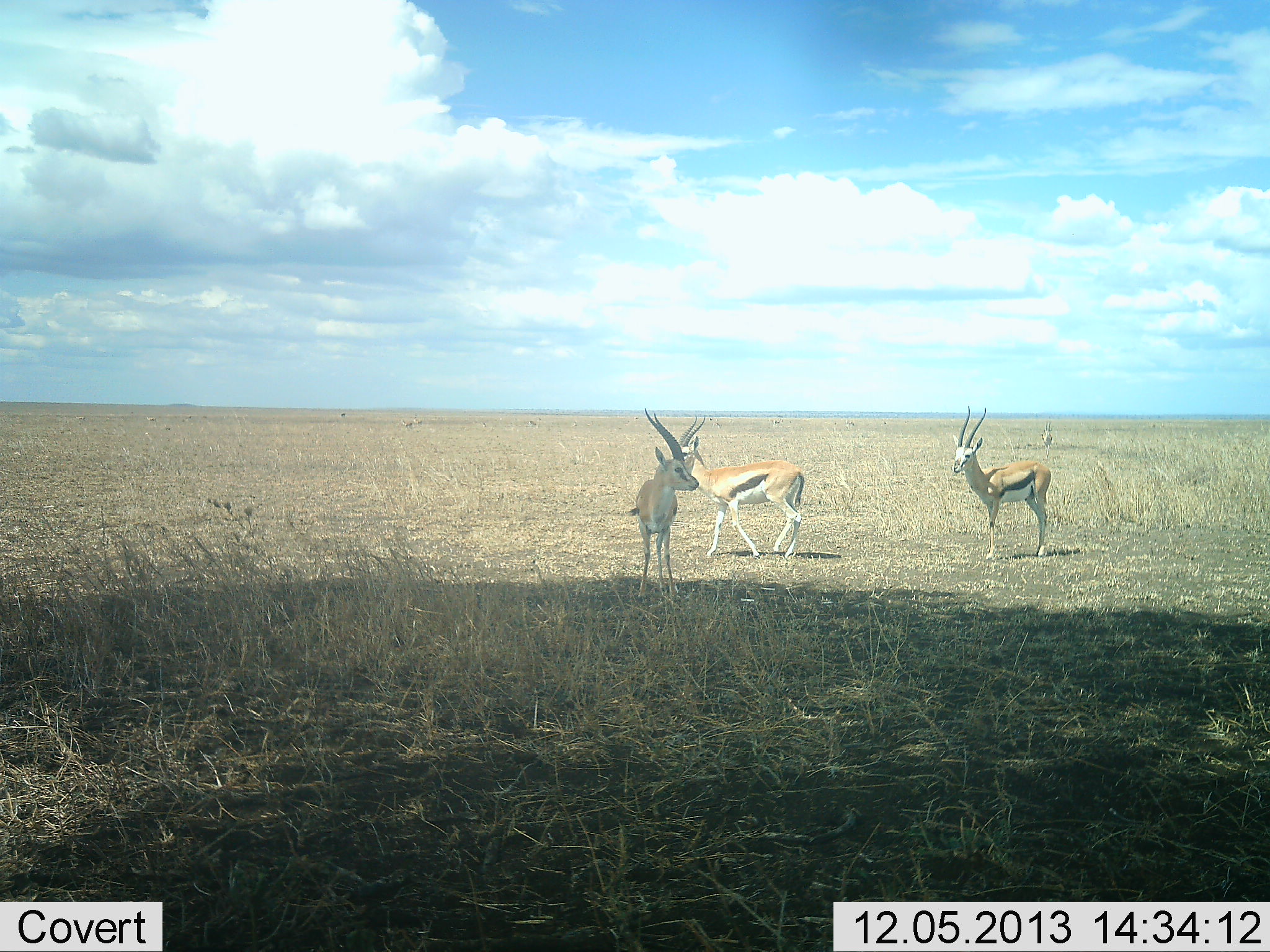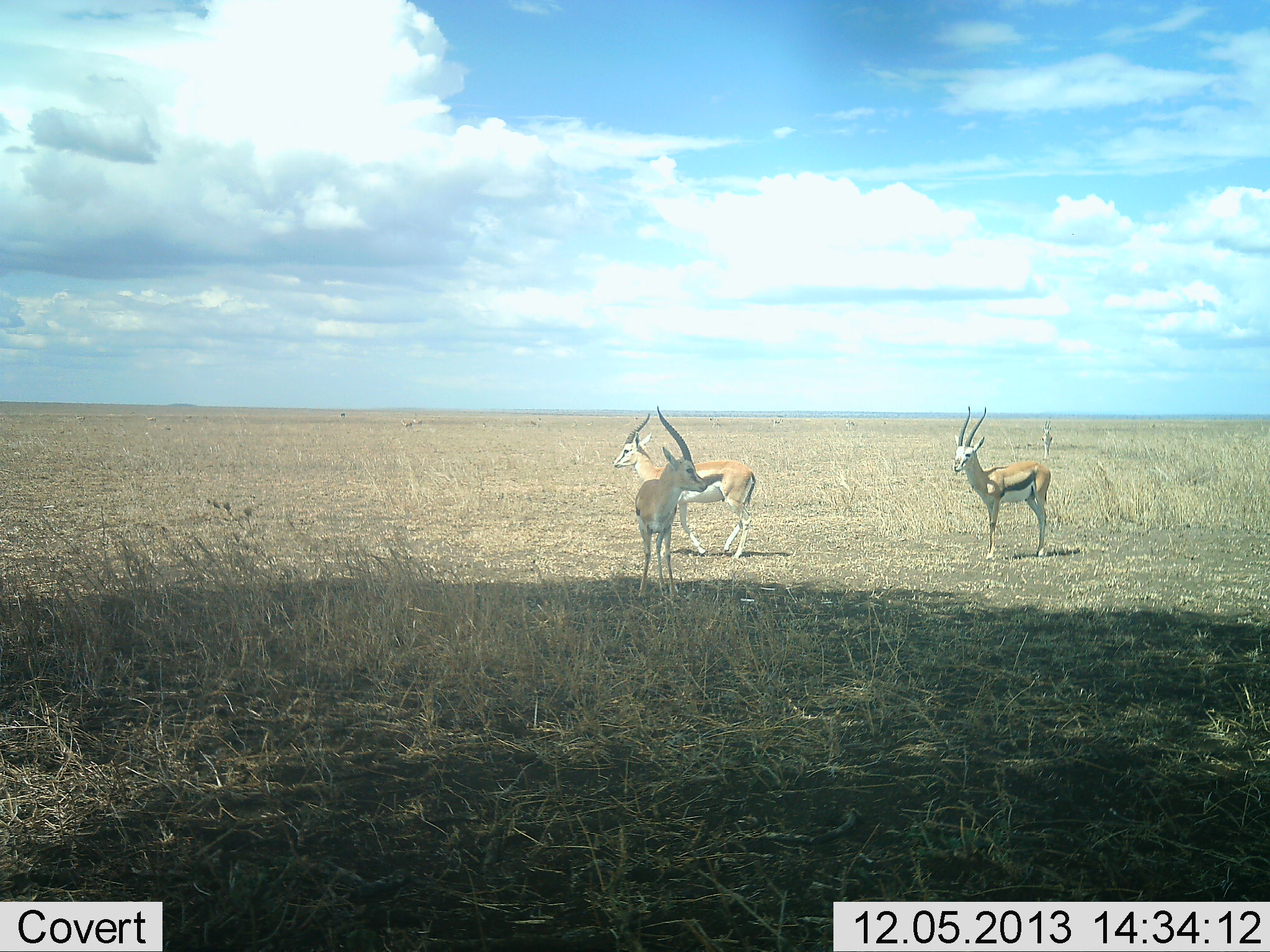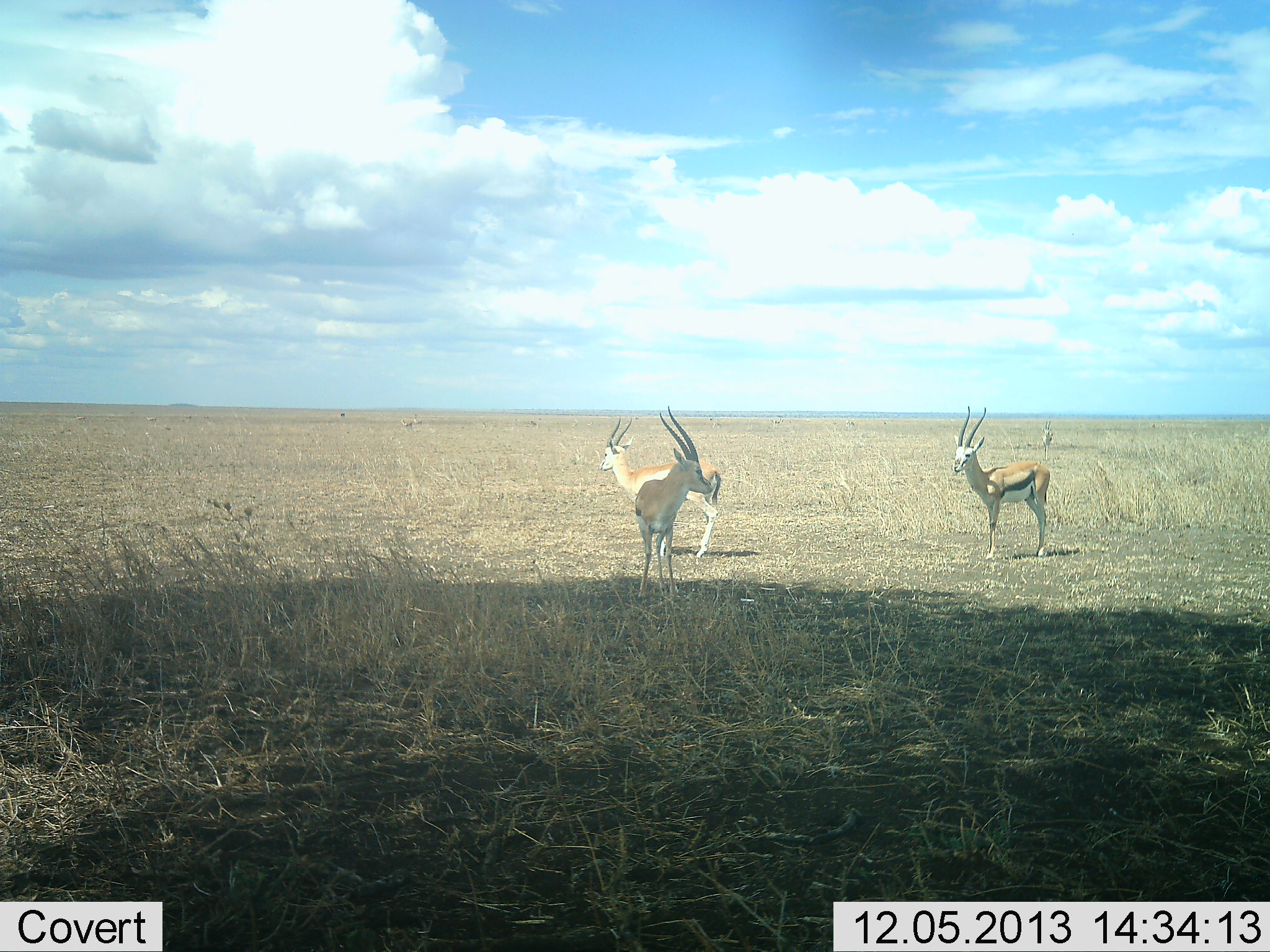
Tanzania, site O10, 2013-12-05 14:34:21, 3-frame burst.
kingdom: Animalia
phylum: Chordata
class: Mammalia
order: Artiodactyla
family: Bovidae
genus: Eudorcas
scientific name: Eudorcas thomsonii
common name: thomson's gazelle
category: gazellethomsons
Gazellethomsons (thomson's gazelle) (Eudorcas thomsonii), count 3. Behavior (volunteer vote fractions): standing 100%, resting 0%, moving 50%, interacting 0%. Young present (vote fraction): 0%. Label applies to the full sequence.